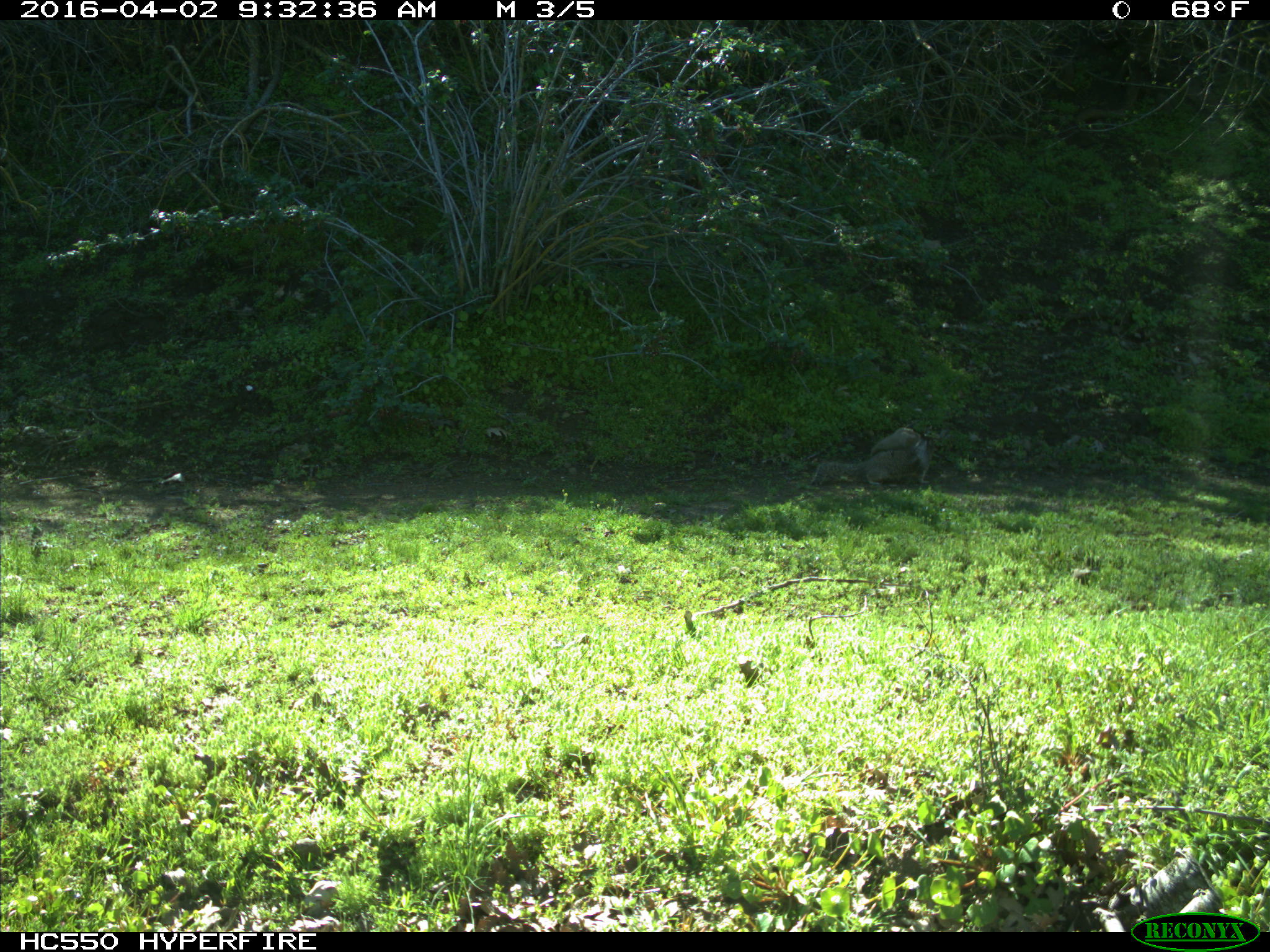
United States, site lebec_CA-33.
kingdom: Animalia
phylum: Chordata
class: Mammalia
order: Rodentia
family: Sciuridae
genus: Otospermophilus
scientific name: Otospermophilus beecheyi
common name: california ground squirrel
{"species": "Otospermophilus beecheyi (california ground squirrel)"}